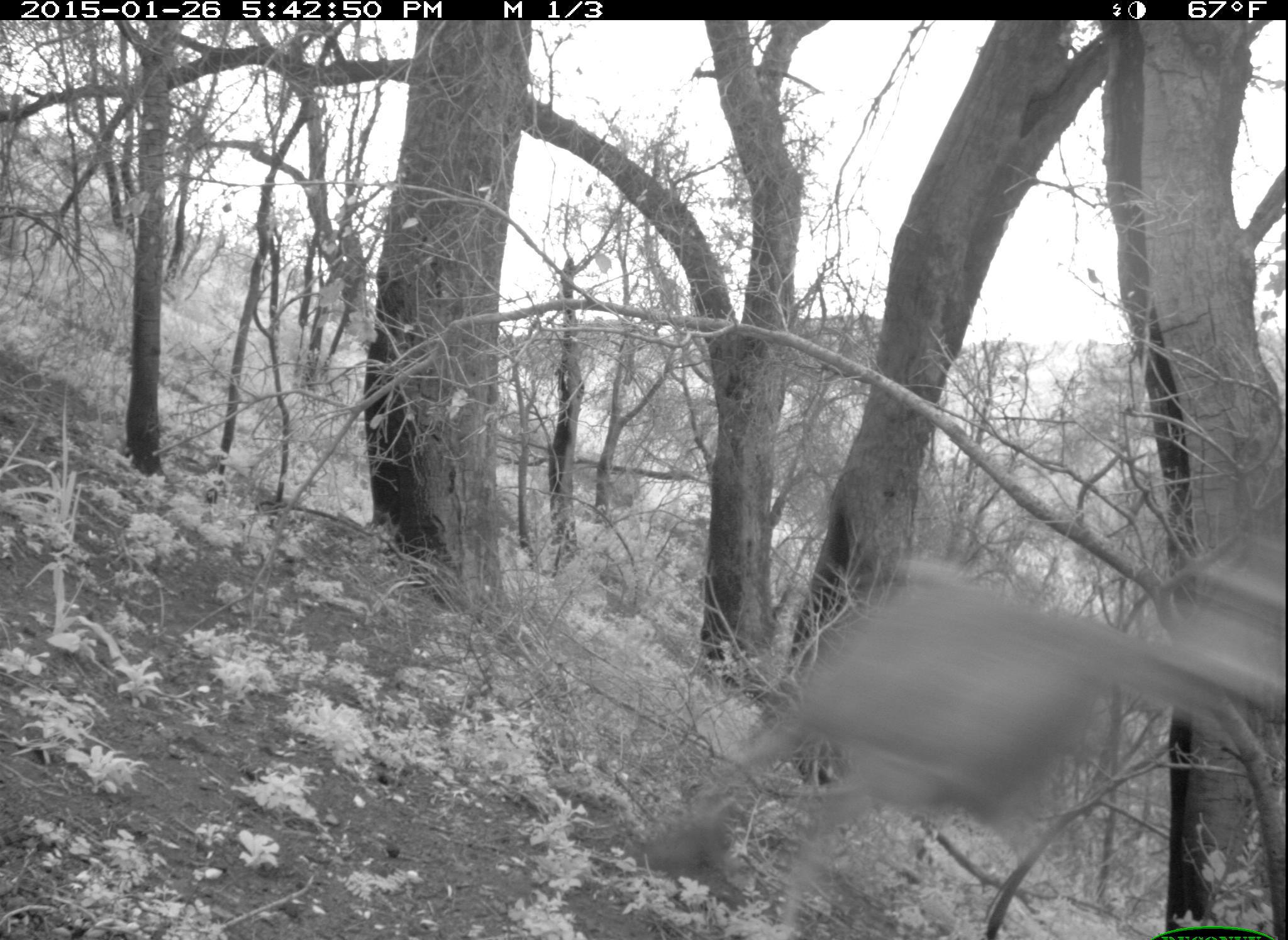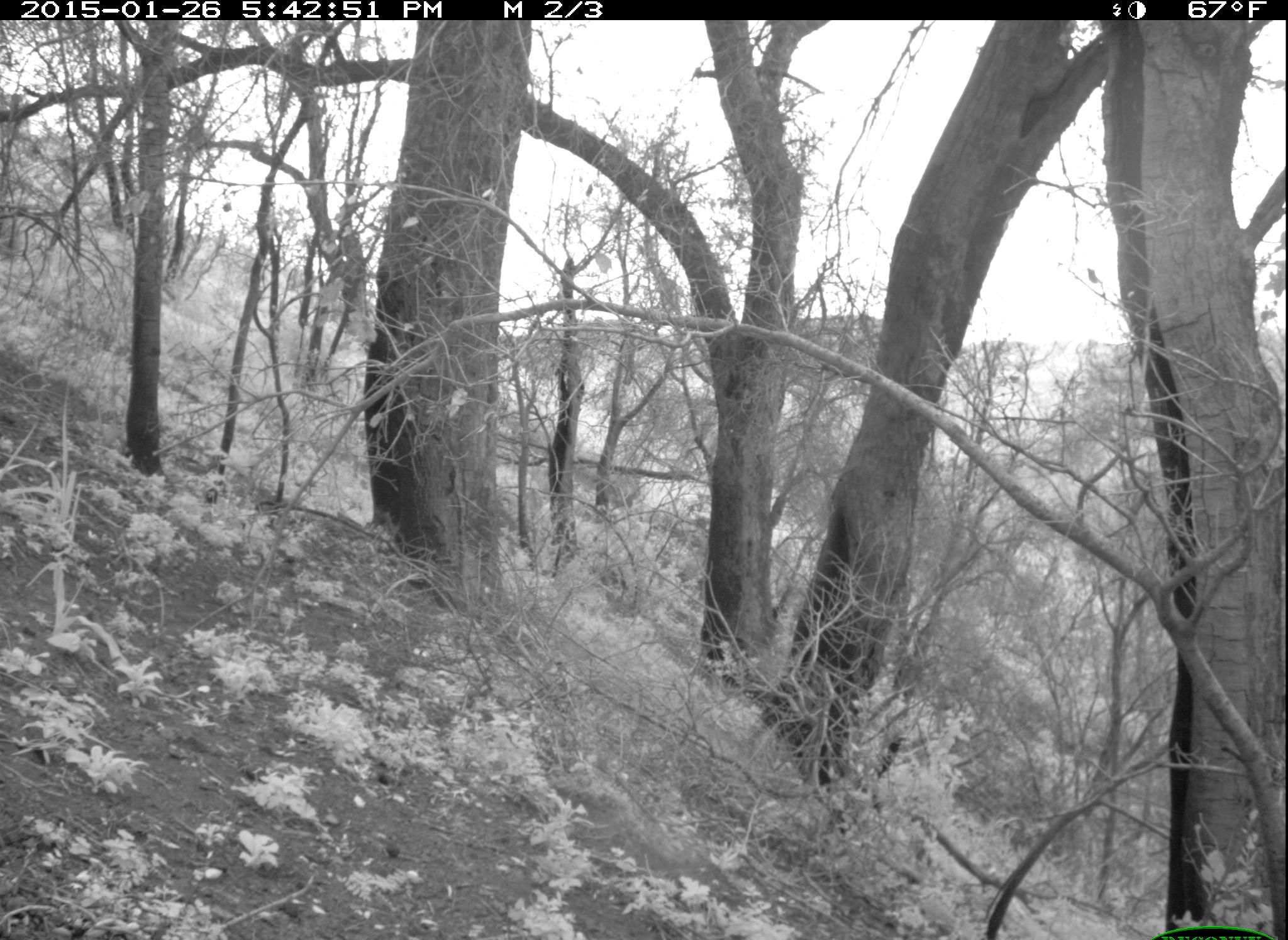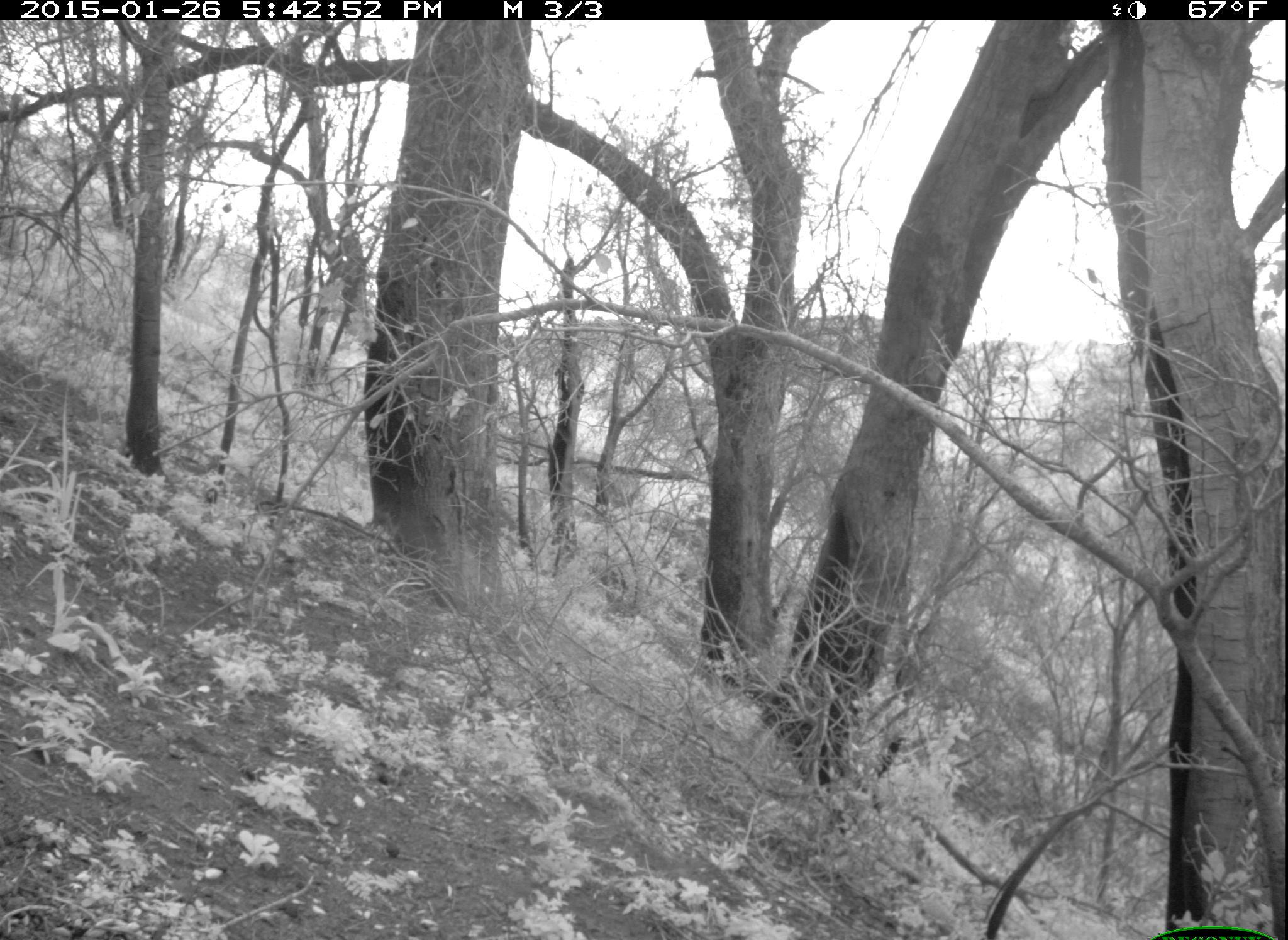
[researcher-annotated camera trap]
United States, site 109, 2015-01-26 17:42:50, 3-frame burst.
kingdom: Animalia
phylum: Chordata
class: Mammalia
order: Artiodactyla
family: Cervidae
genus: Odocoileus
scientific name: Odocoileus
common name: deer